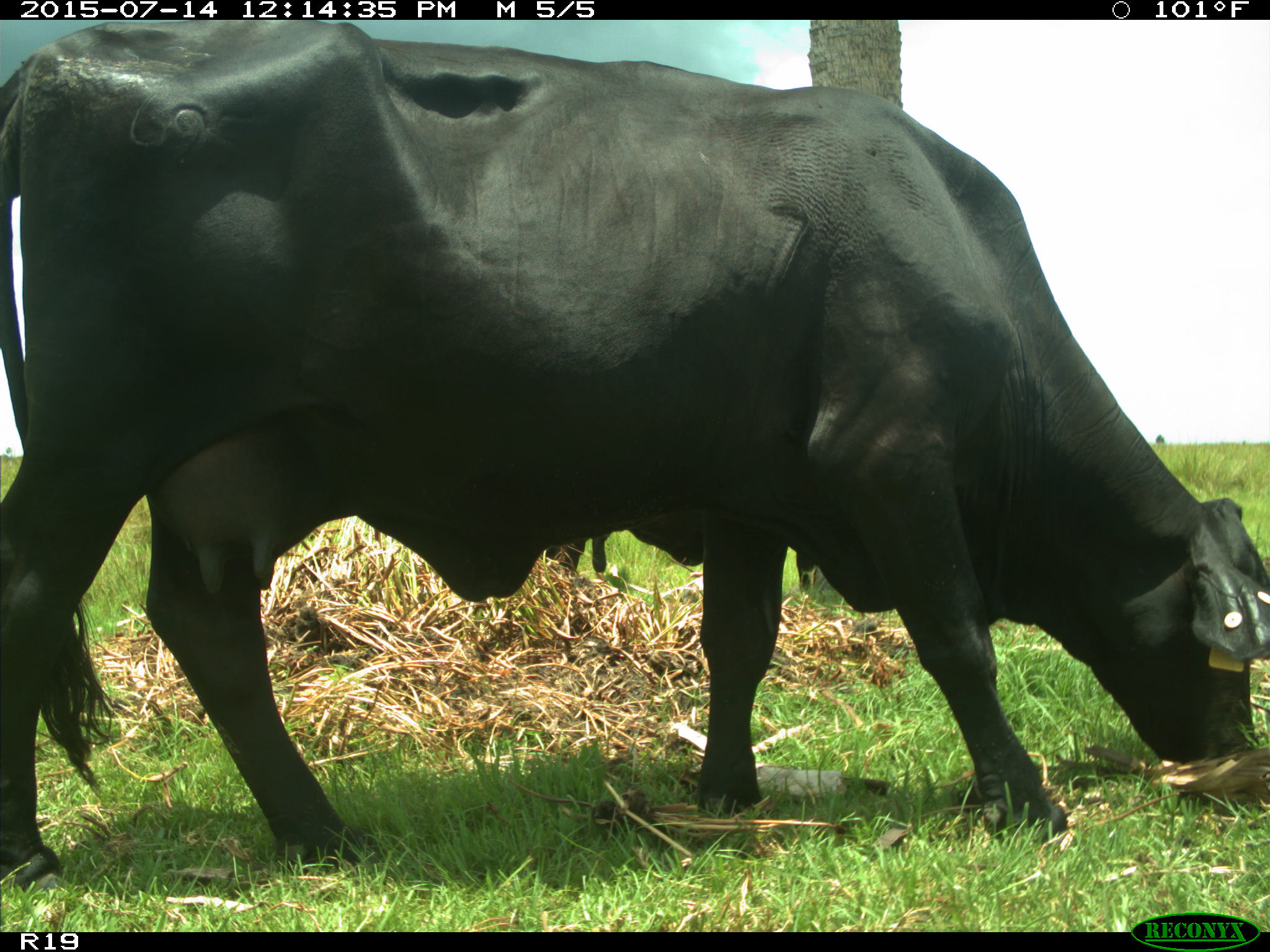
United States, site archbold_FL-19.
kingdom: Animalia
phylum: Chordata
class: Mammalia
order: Artiodactyla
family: Bovidae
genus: Bos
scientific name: Bos taurus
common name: domestic cow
Bos taurus (domestic cow).